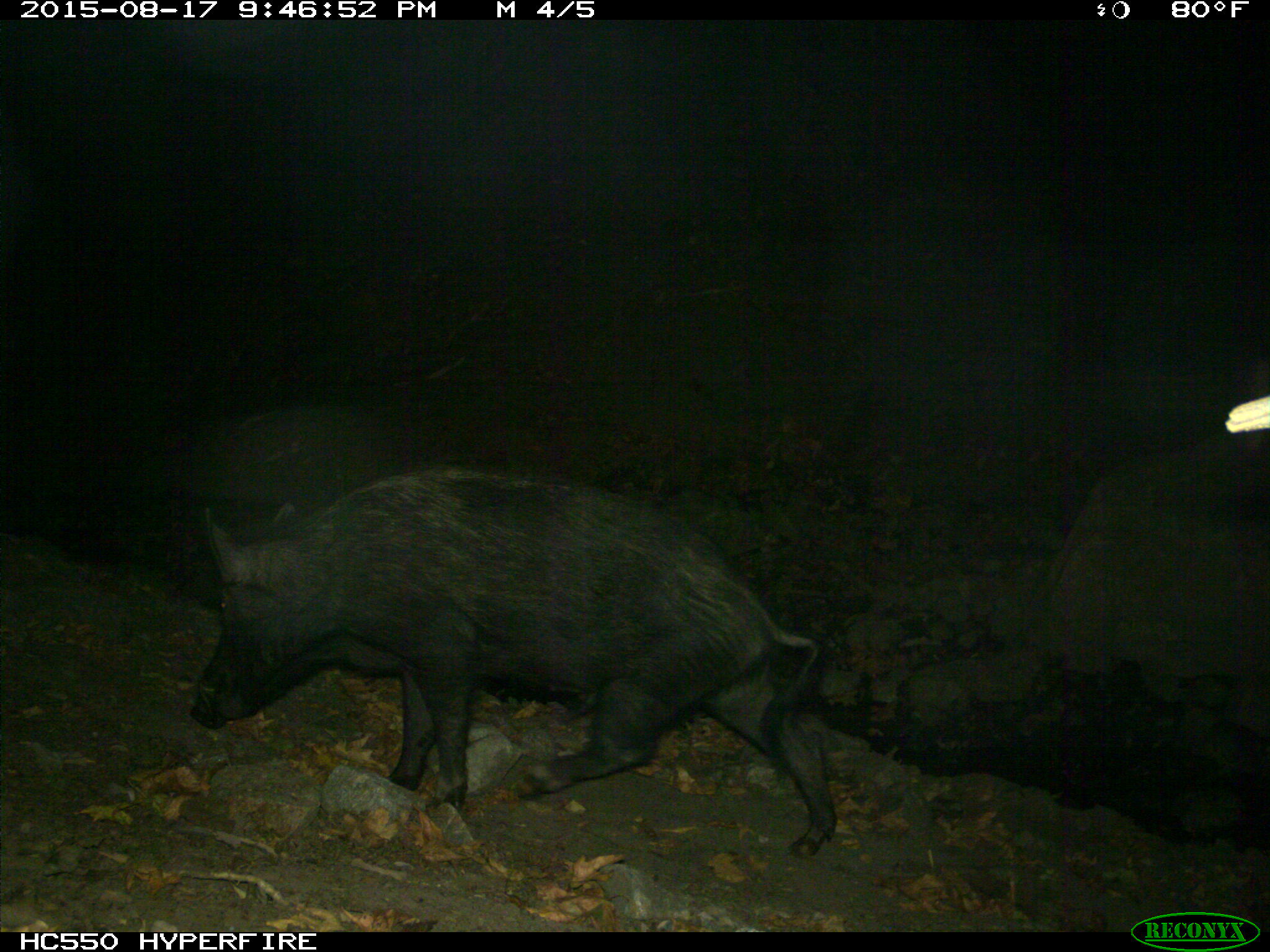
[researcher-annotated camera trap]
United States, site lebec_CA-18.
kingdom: Animalia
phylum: Chordata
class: Mammalia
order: Artiodactyla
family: Suidae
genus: Sus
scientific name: Sus scrofa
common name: wild boar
Sus scrofa (wild boar).